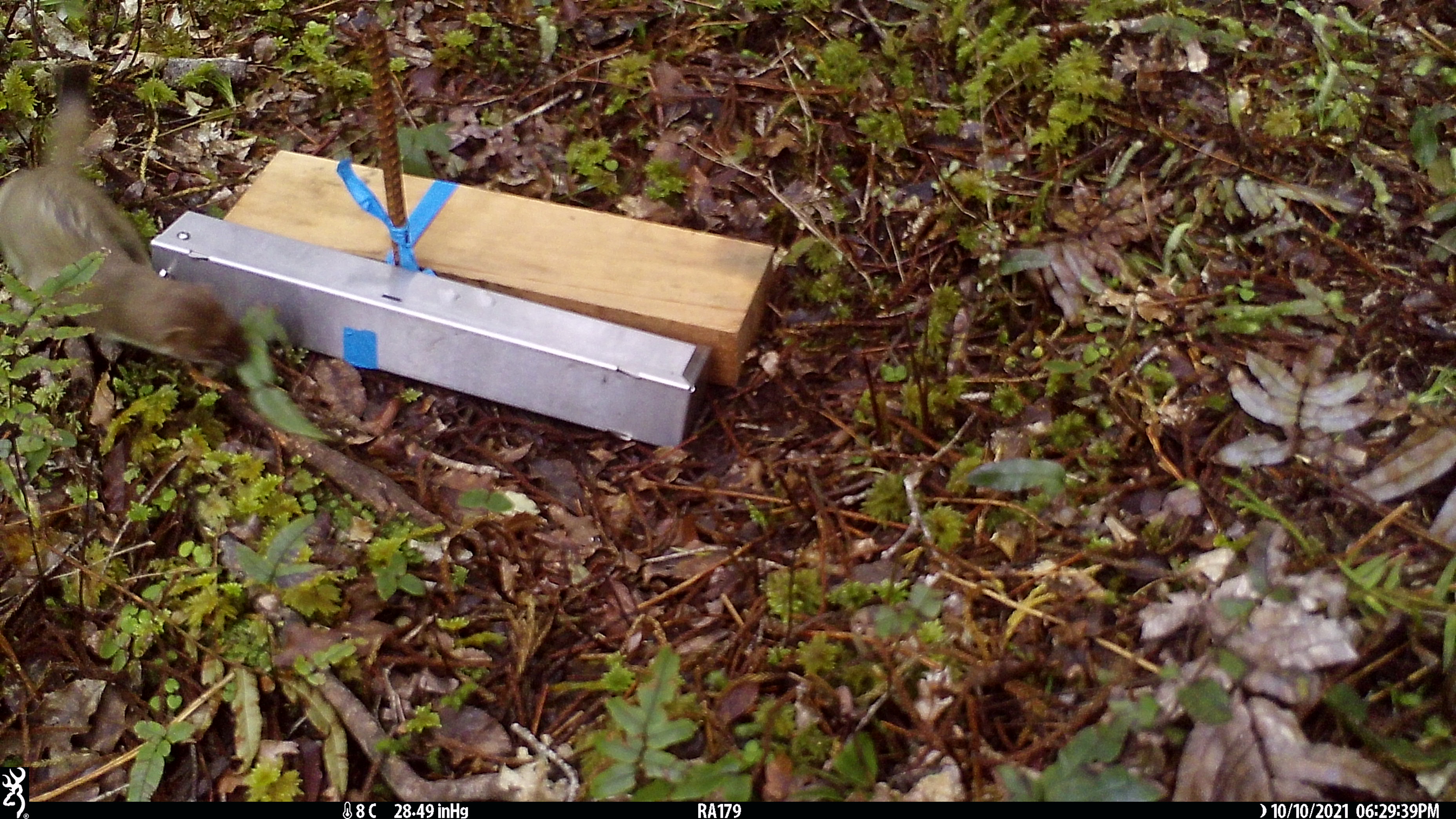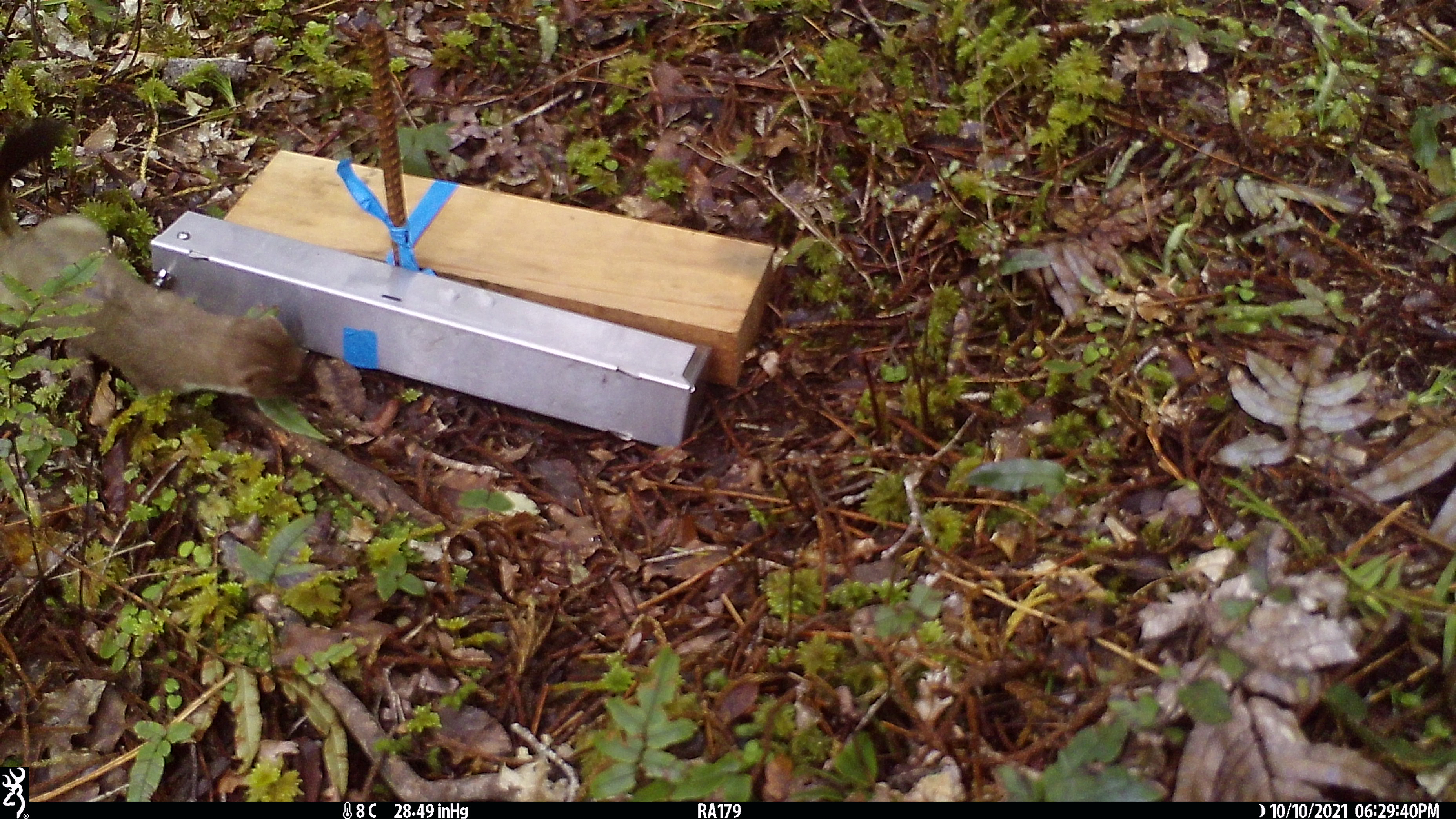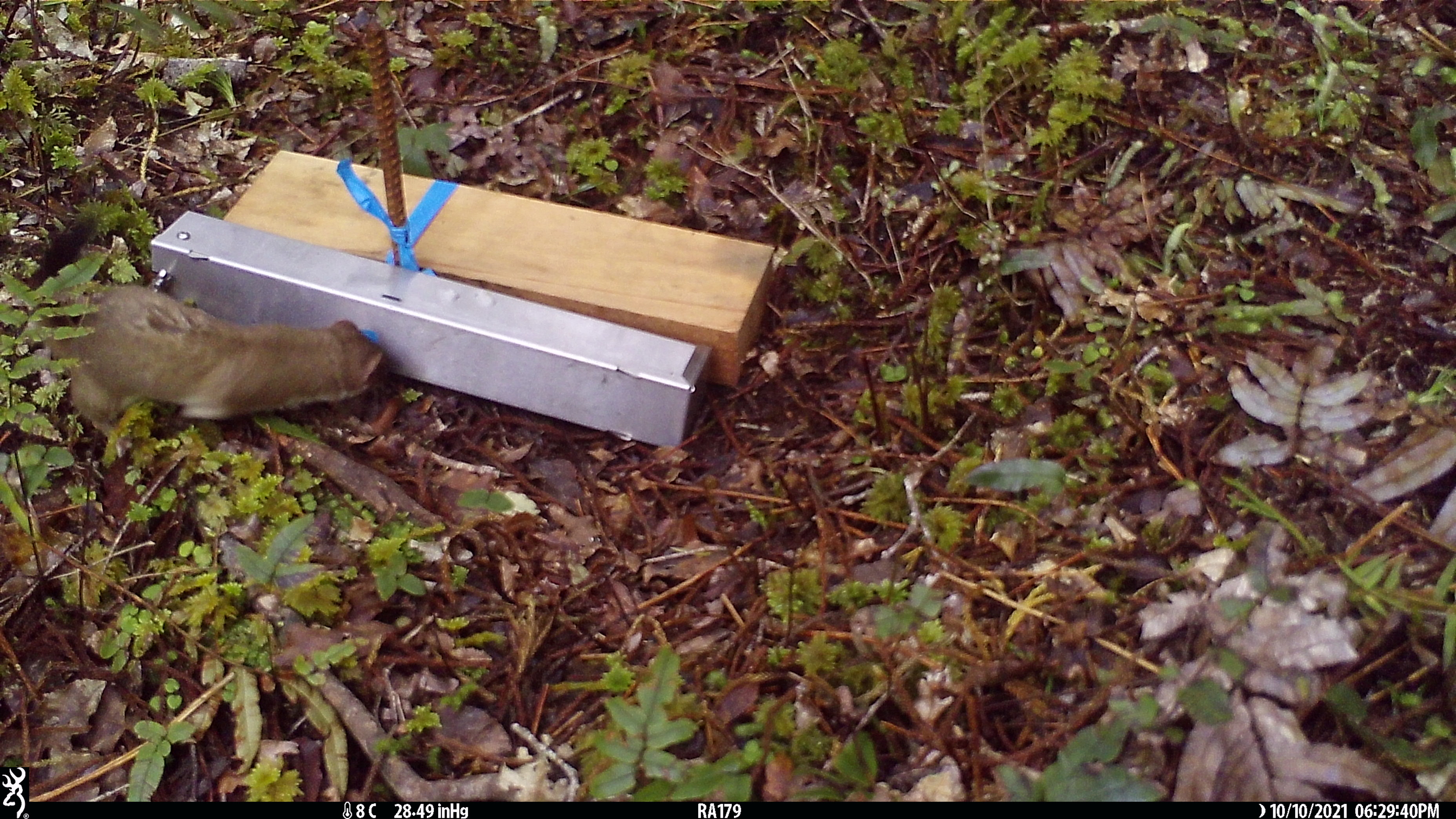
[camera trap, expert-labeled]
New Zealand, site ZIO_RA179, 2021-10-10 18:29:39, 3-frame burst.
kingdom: Animalia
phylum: Chordata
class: Mammalia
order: Carnivora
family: Mustelidae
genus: Mustela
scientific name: Mustela erminea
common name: stoat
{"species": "stoat (Mustela erminea)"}